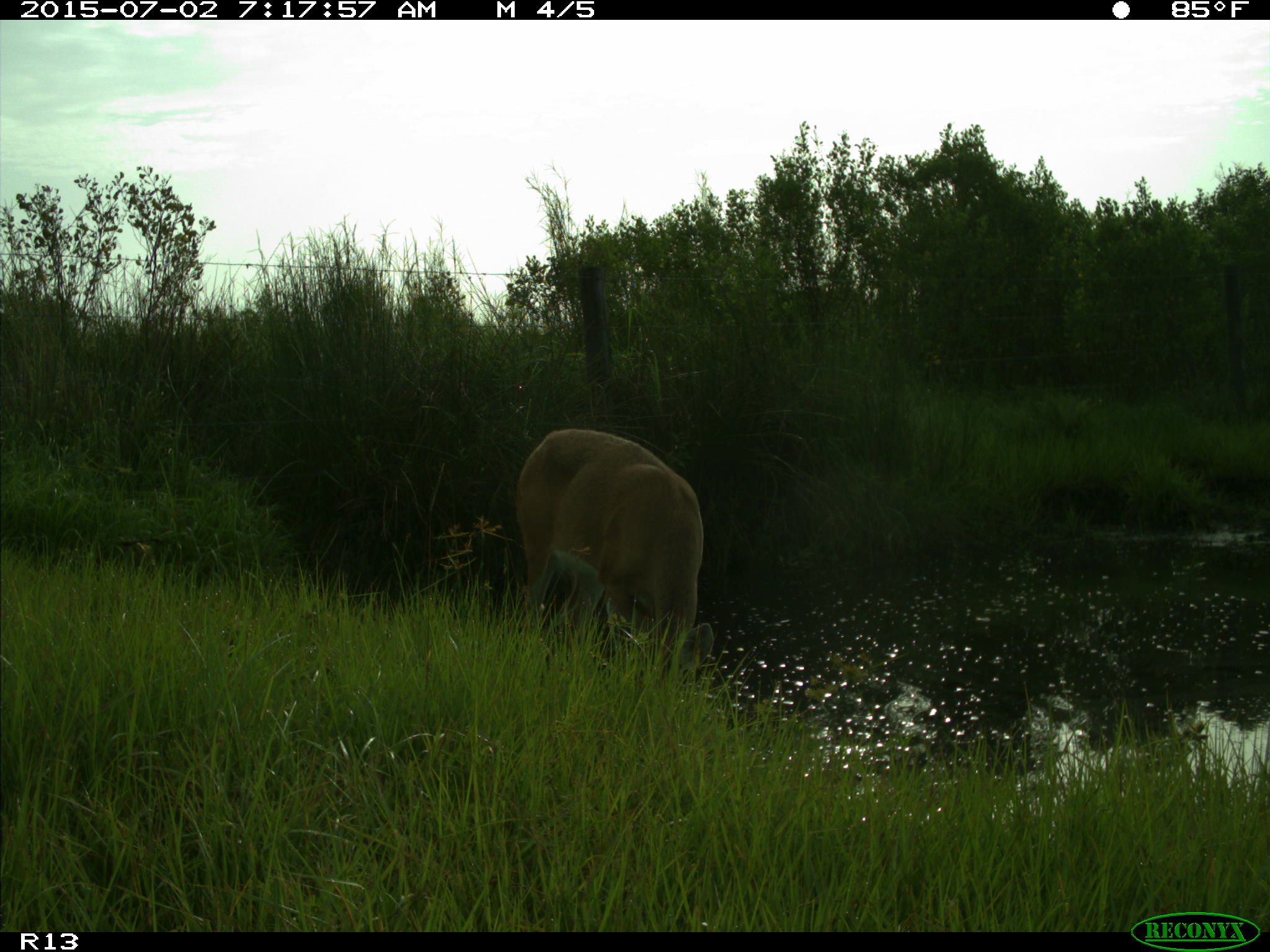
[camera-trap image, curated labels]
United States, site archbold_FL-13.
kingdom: Animalia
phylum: Chordata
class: Mammalia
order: Artiodactyla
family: Cervidae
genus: Odocoileus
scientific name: Odocoileus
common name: deer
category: unidentified deer